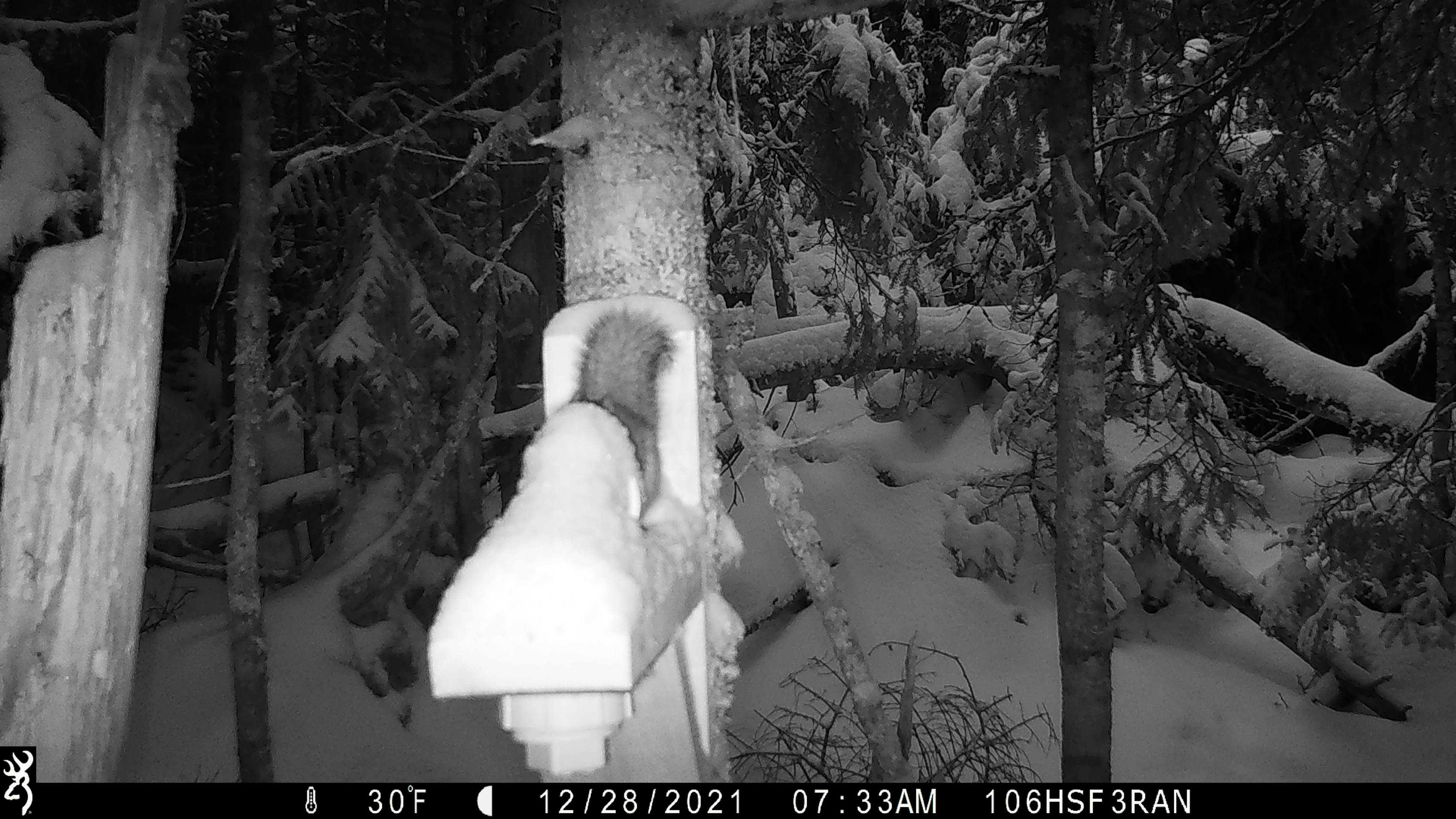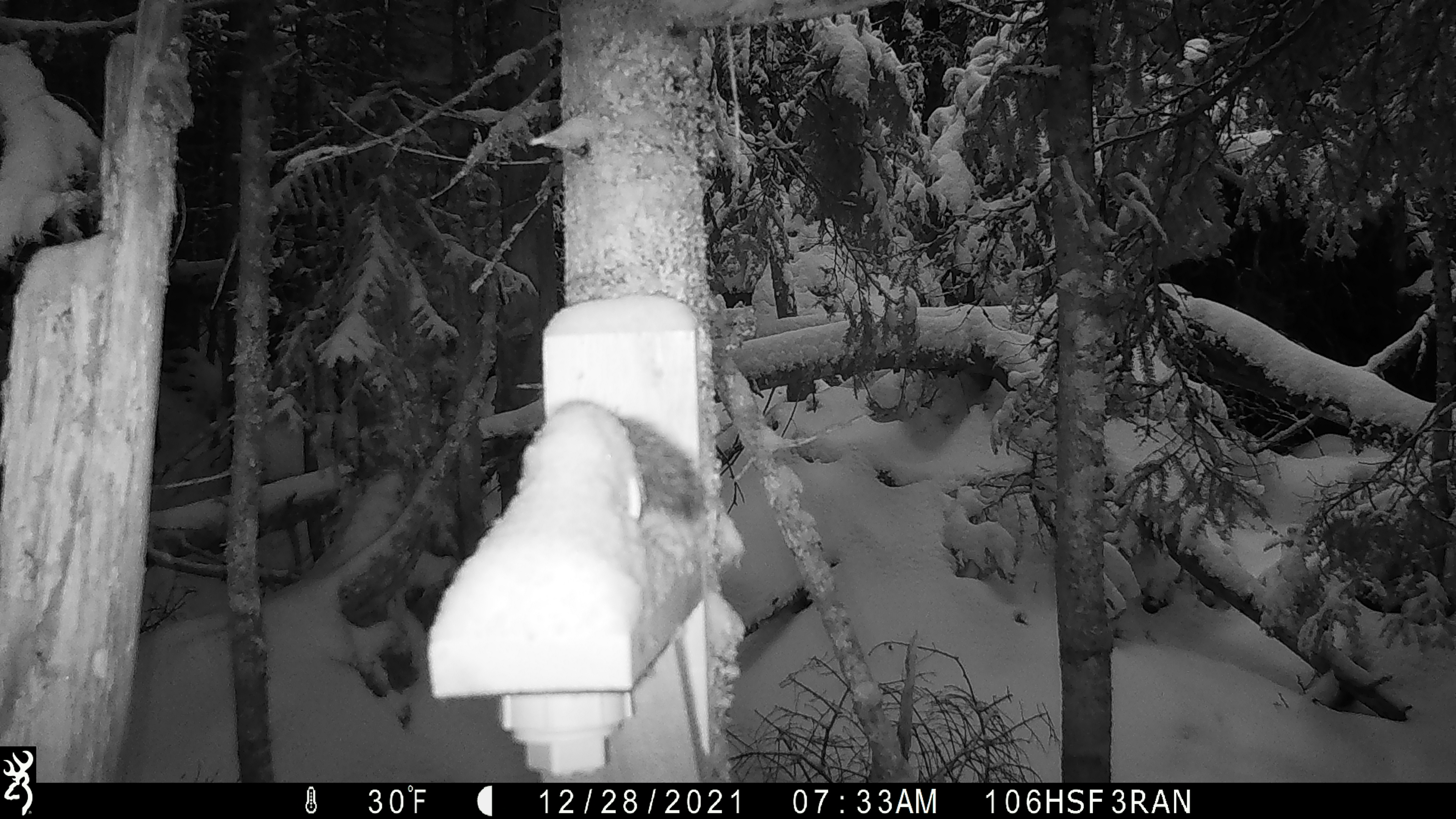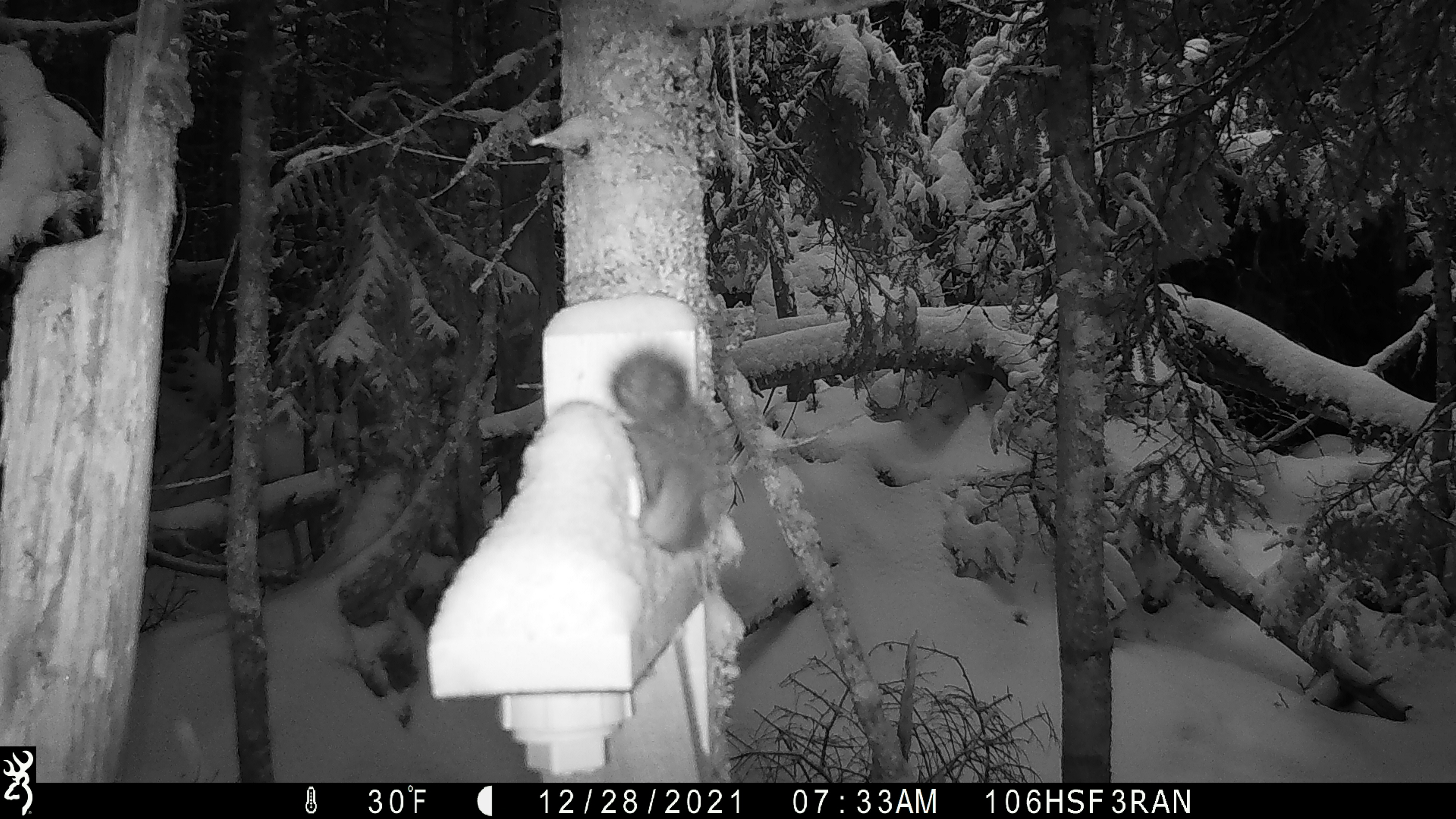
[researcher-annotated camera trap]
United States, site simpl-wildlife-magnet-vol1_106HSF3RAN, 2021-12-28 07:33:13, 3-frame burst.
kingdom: Animalia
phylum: Chordata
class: Mammalia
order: Rodentia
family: Sciuridae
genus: Tamiasciurus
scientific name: Tamiasciurus hudsonicus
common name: red squirrel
Red squirrel (Tamiasciurus hudsonicus).